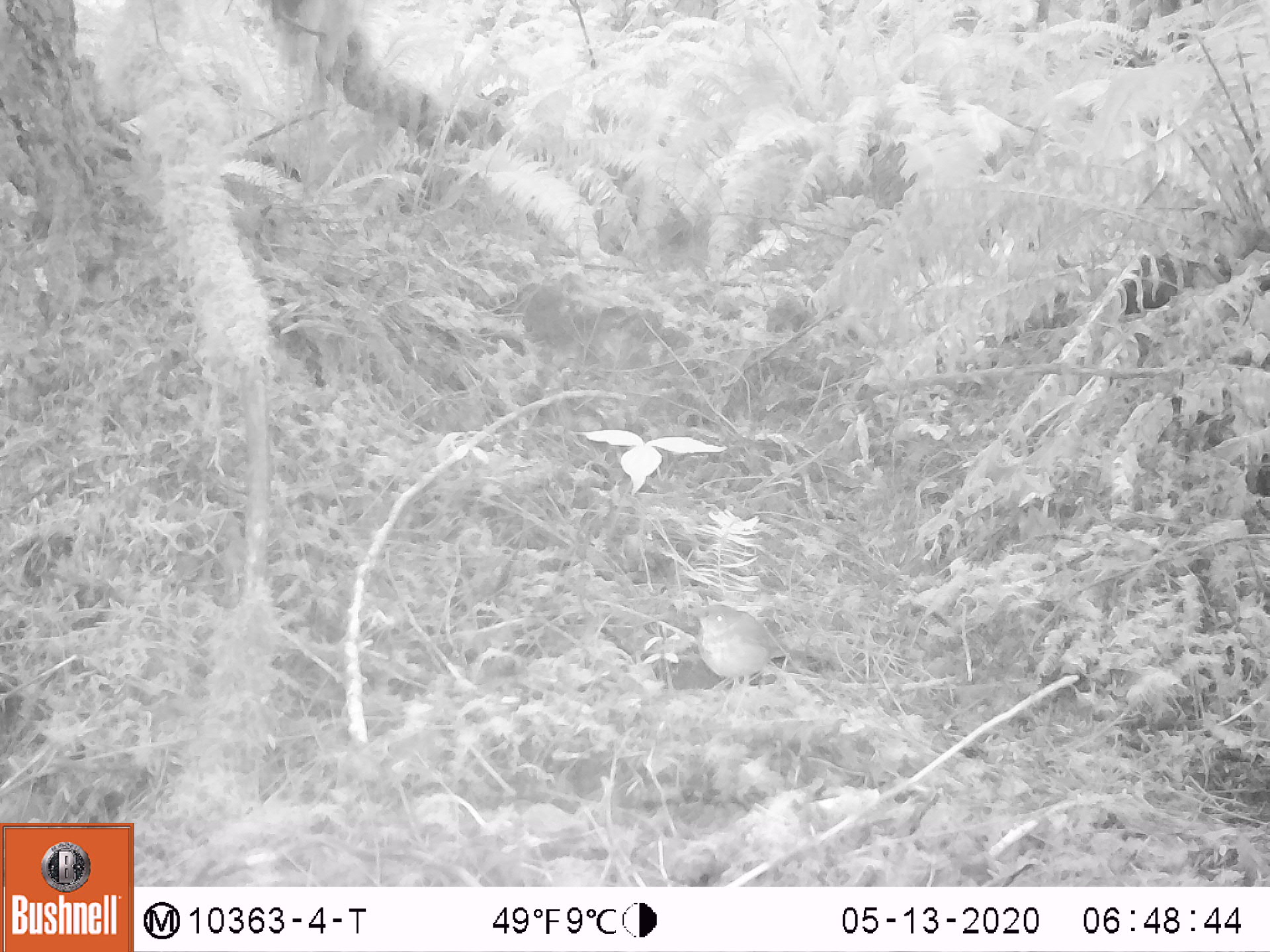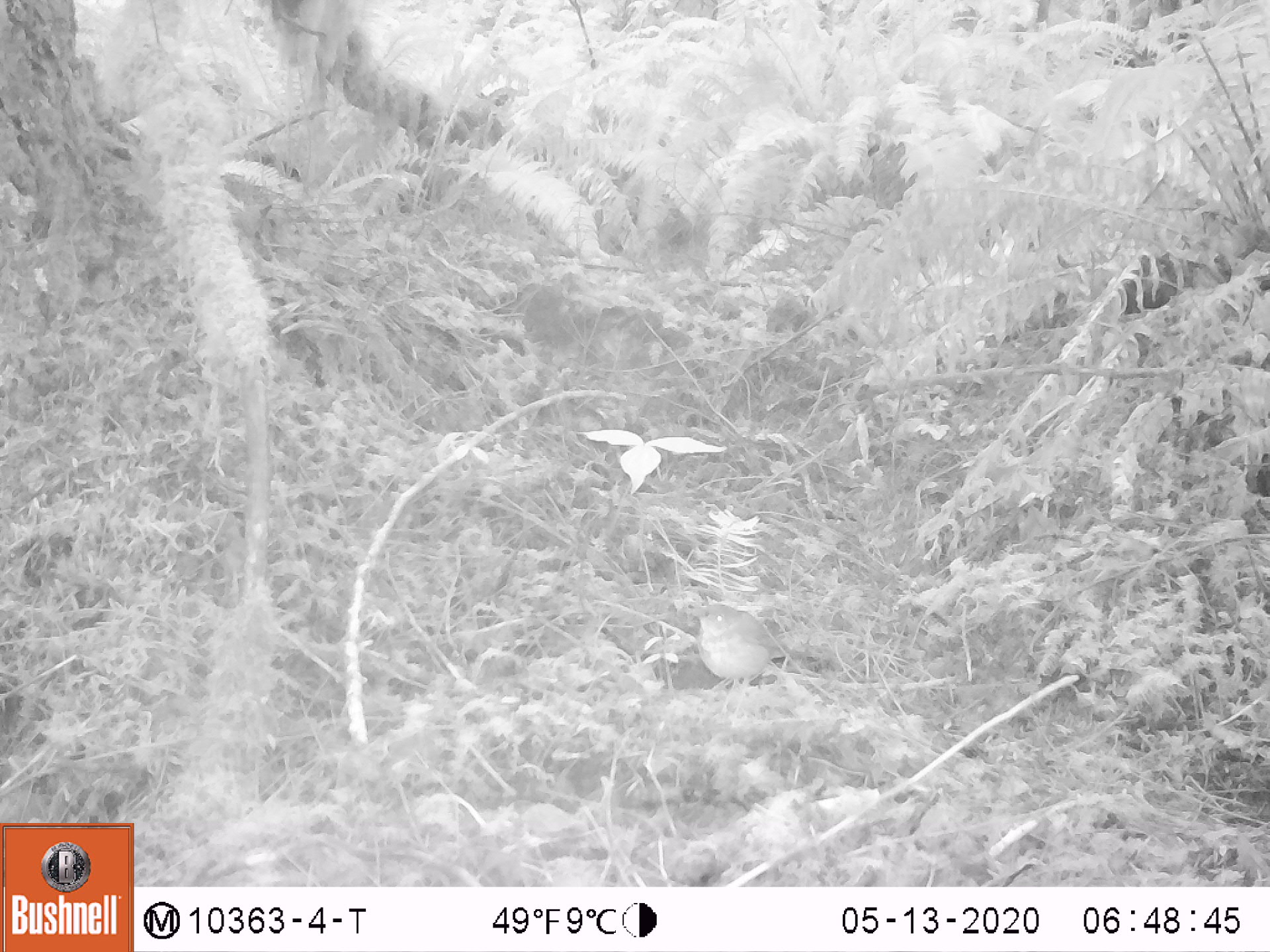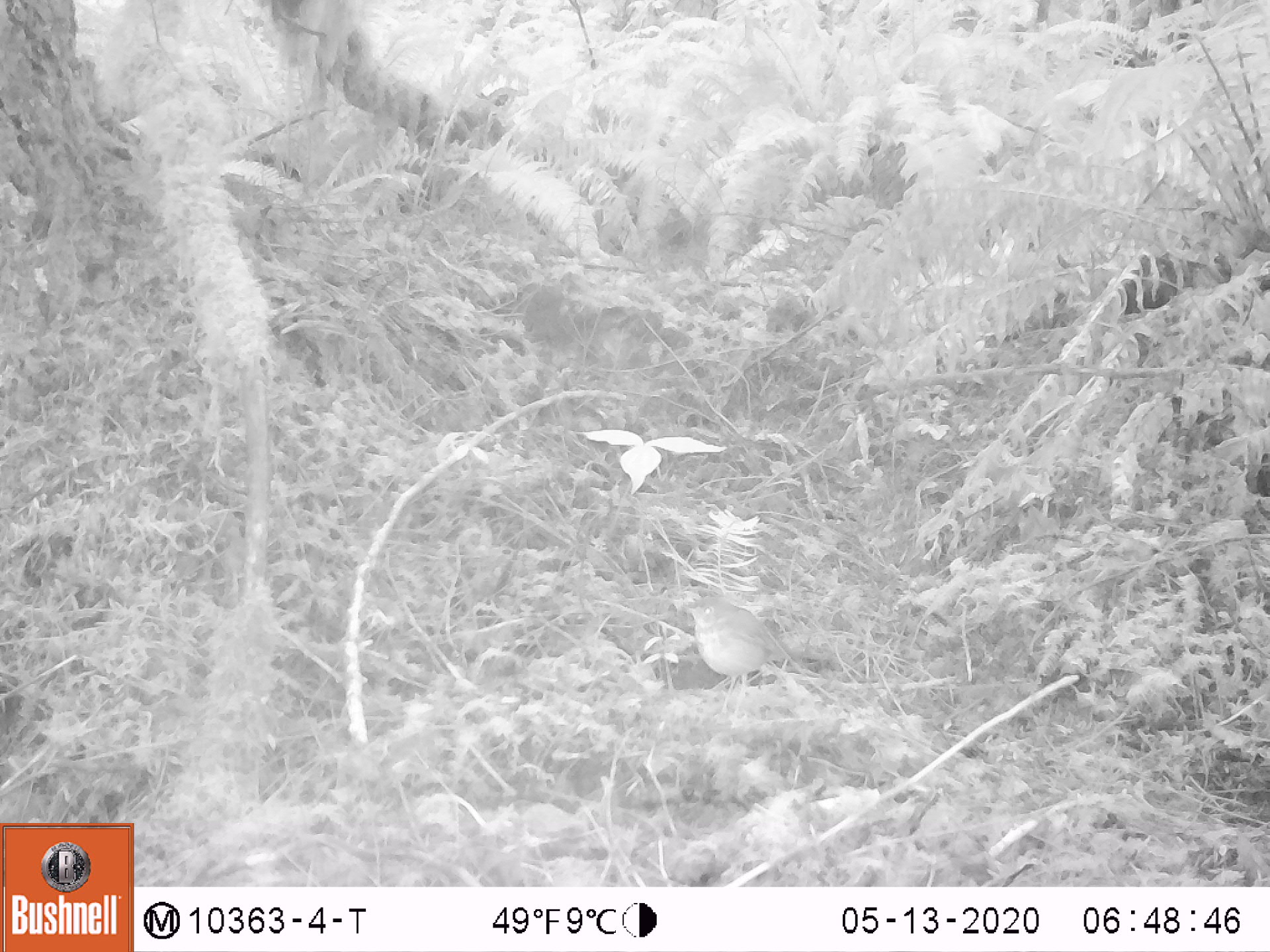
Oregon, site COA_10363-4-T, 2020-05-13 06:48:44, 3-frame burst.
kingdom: Animalia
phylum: Chordata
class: Aves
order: Passeriformes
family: Turdidae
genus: Catharus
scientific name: Catharus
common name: brown thrushes and nightingale-thrushes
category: catharus species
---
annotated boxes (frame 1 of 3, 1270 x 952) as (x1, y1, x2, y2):
catharus species: (691, 597, 797, 722)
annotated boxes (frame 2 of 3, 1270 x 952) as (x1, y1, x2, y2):
catharus species: (689, 597, 812, 732)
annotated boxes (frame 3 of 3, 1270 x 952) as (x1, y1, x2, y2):
catharus species: (679, 593, 820, 735)